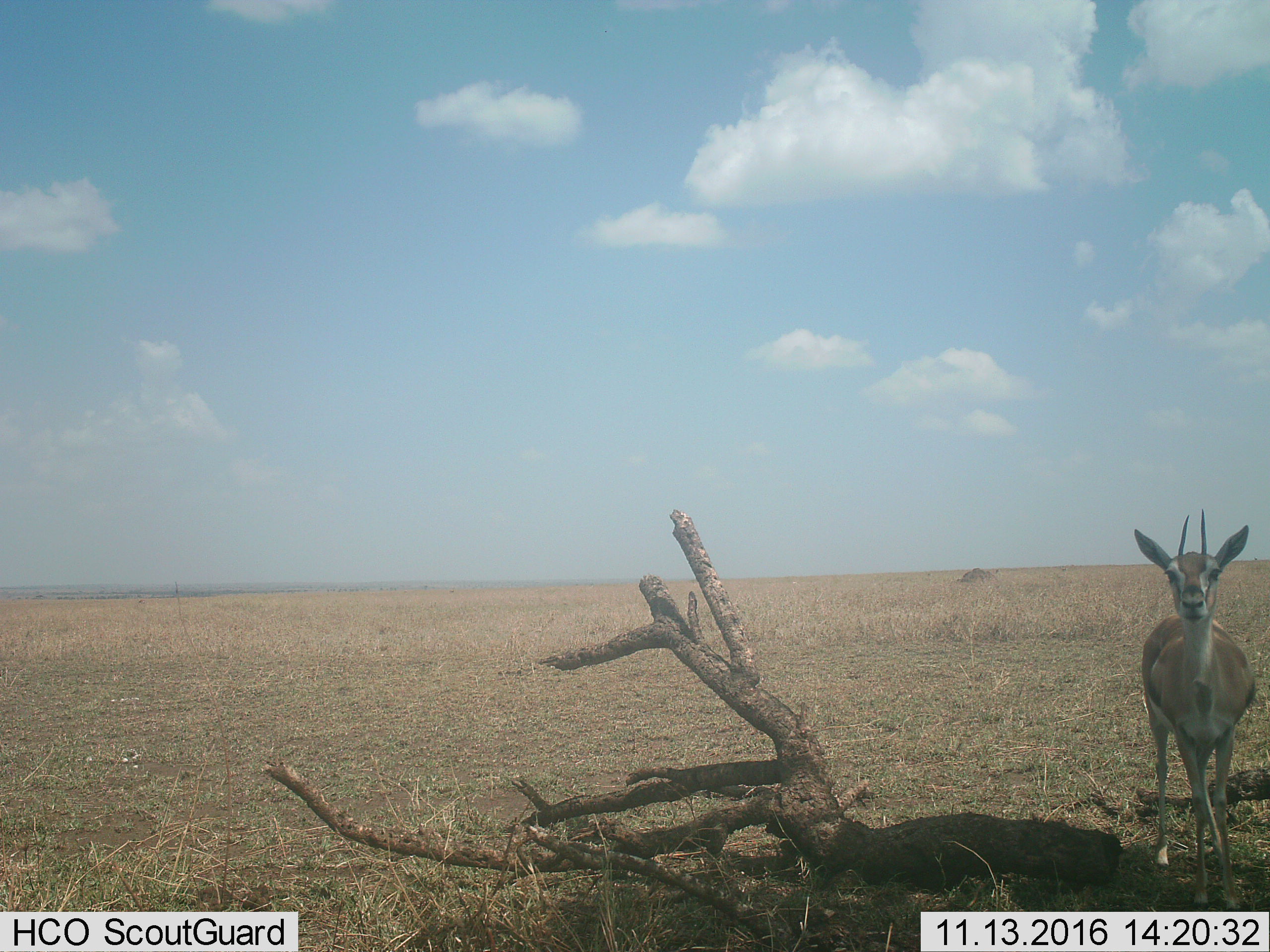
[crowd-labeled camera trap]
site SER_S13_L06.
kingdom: Animalia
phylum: Chordata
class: Mammalia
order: Artiodactyla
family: Bovidae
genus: Eudorcas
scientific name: Eudorcas thomsonii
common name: thomson's gazelle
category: gazellethomsons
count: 1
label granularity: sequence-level